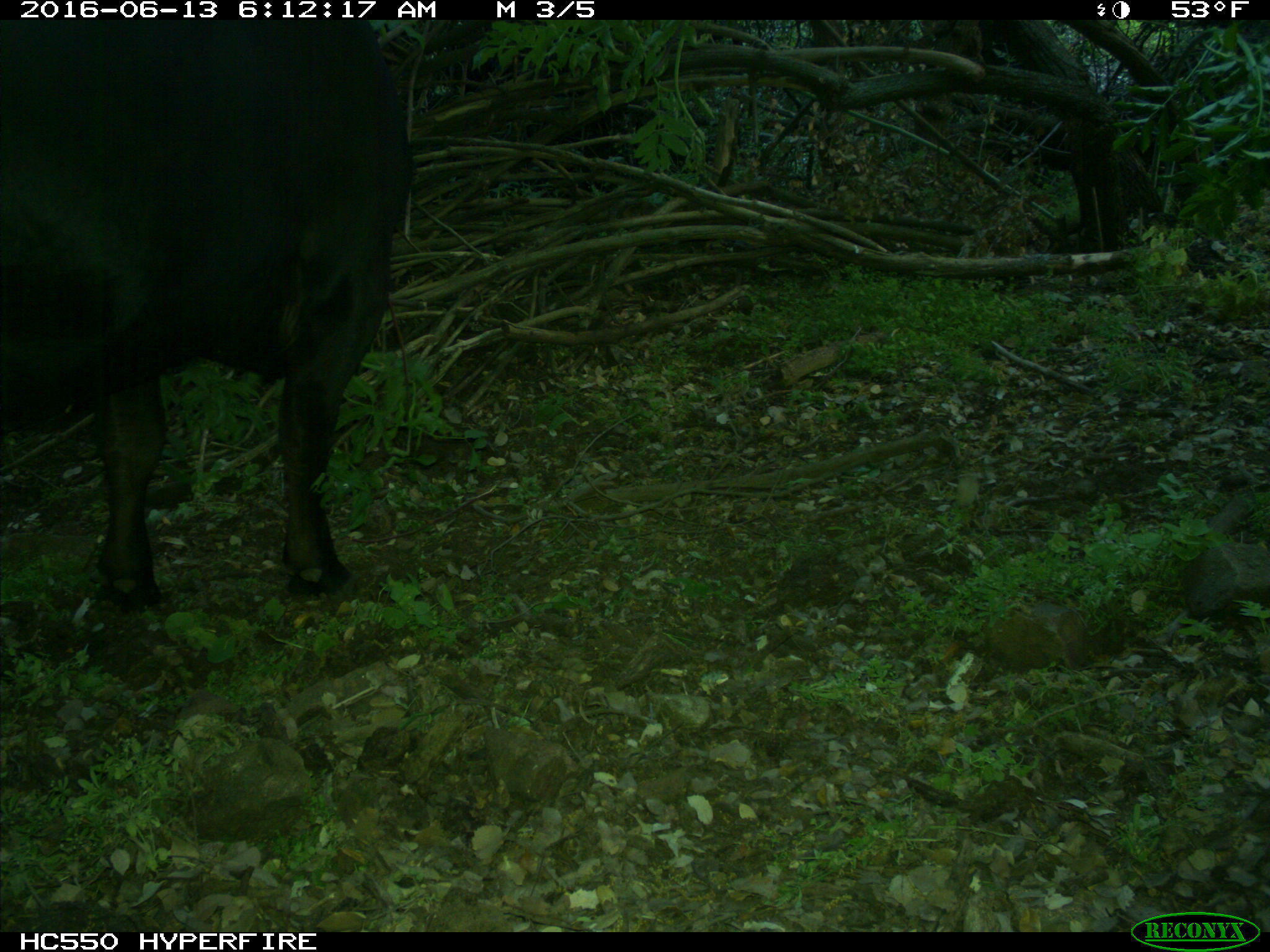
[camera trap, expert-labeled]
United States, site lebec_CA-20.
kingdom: Animalia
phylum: Chordata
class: Mammalia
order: Artiodactyla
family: Bovidae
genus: Bos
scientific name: Bos taurus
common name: domestic cow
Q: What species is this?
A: Bos taurus (domestic cow).